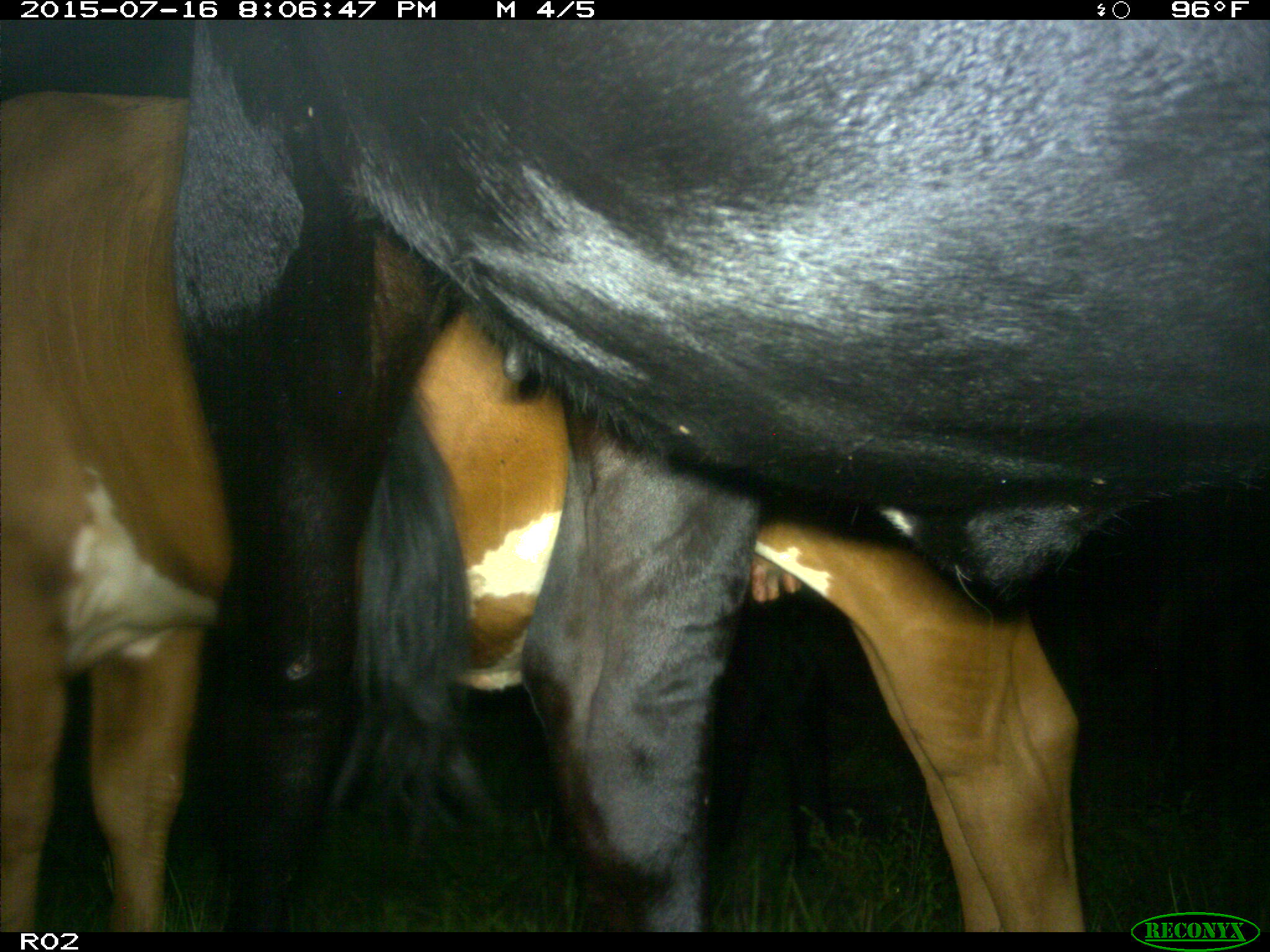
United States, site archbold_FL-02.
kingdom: Animalia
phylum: Chordata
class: Mammalia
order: Artiodactyla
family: Bovidae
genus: Bos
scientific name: Bos taurus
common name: domestic cow